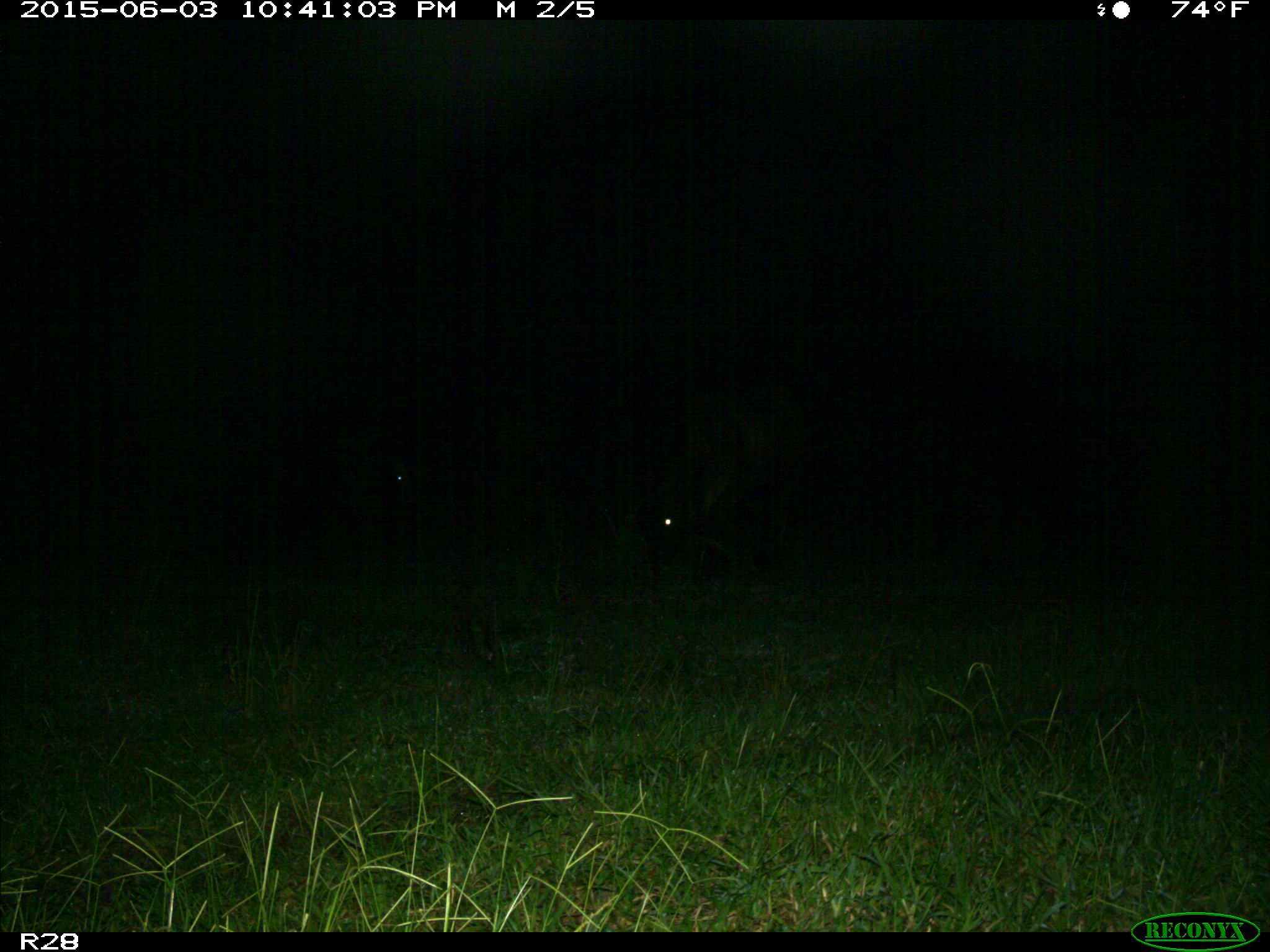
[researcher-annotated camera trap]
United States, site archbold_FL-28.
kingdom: Animalia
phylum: Chordata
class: Mammalia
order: Artiodactyla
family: Bovidae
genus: Bos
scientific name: Bos taurus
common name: domestic cow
Bos taurus (domestic cow).